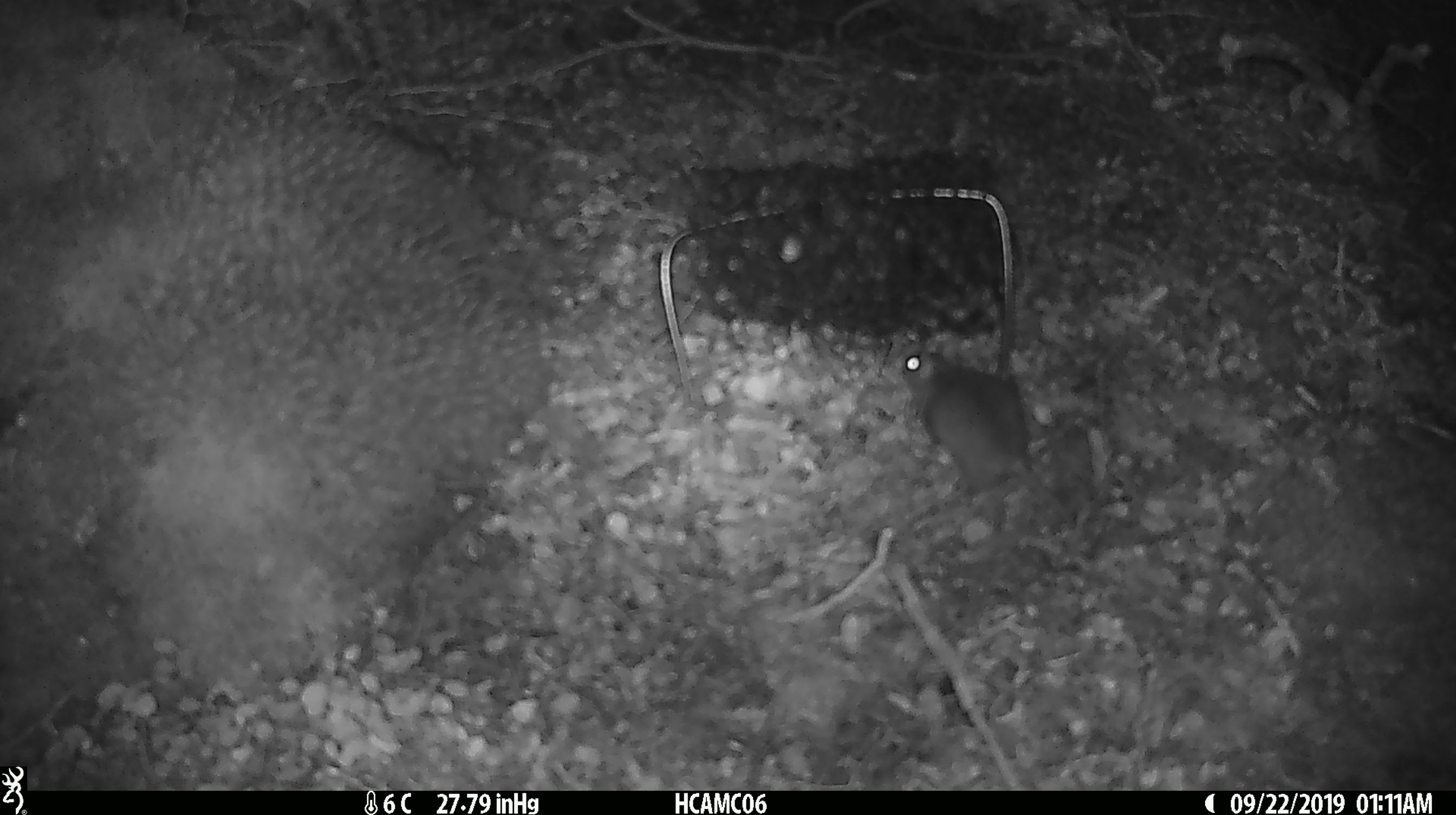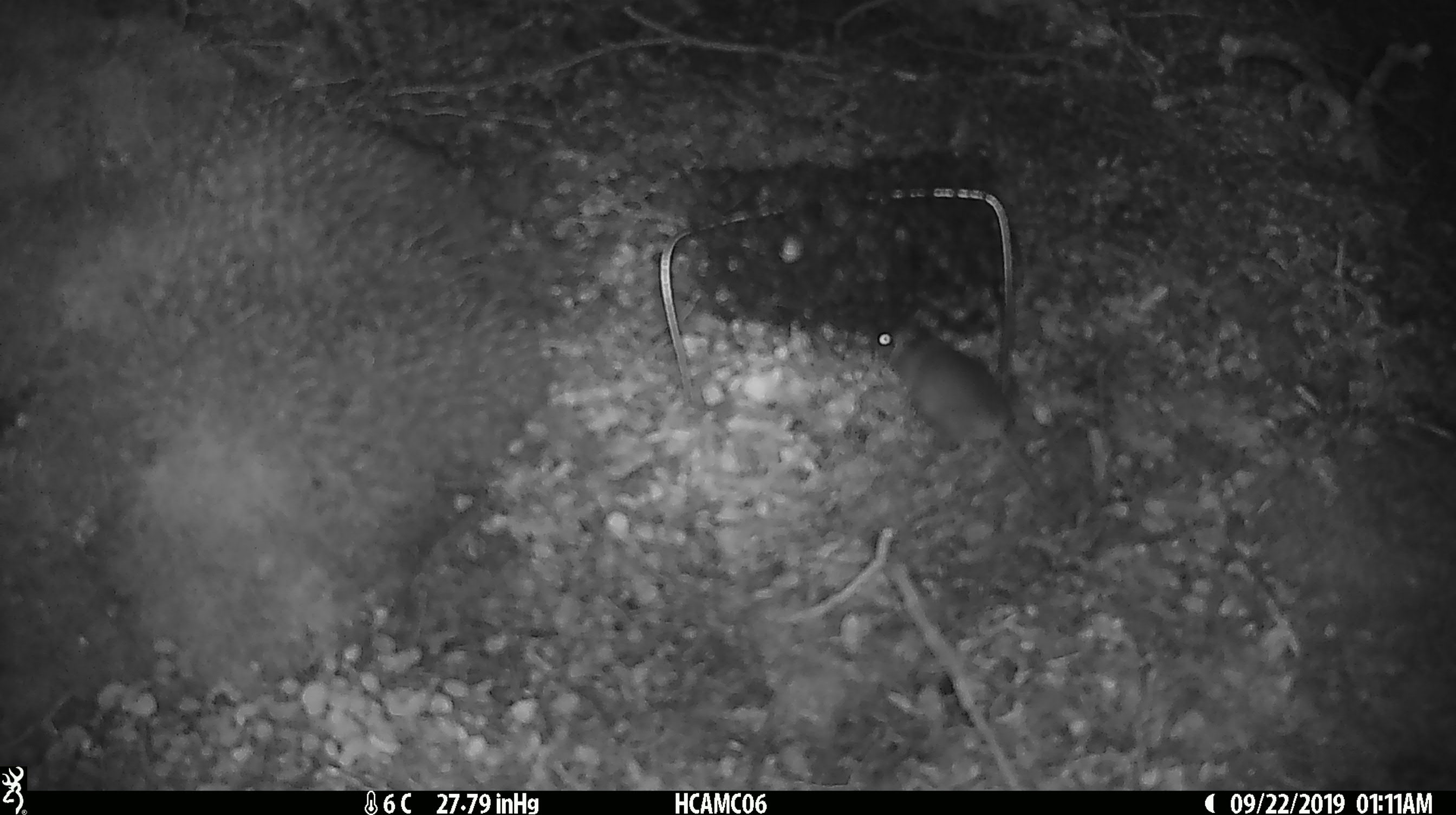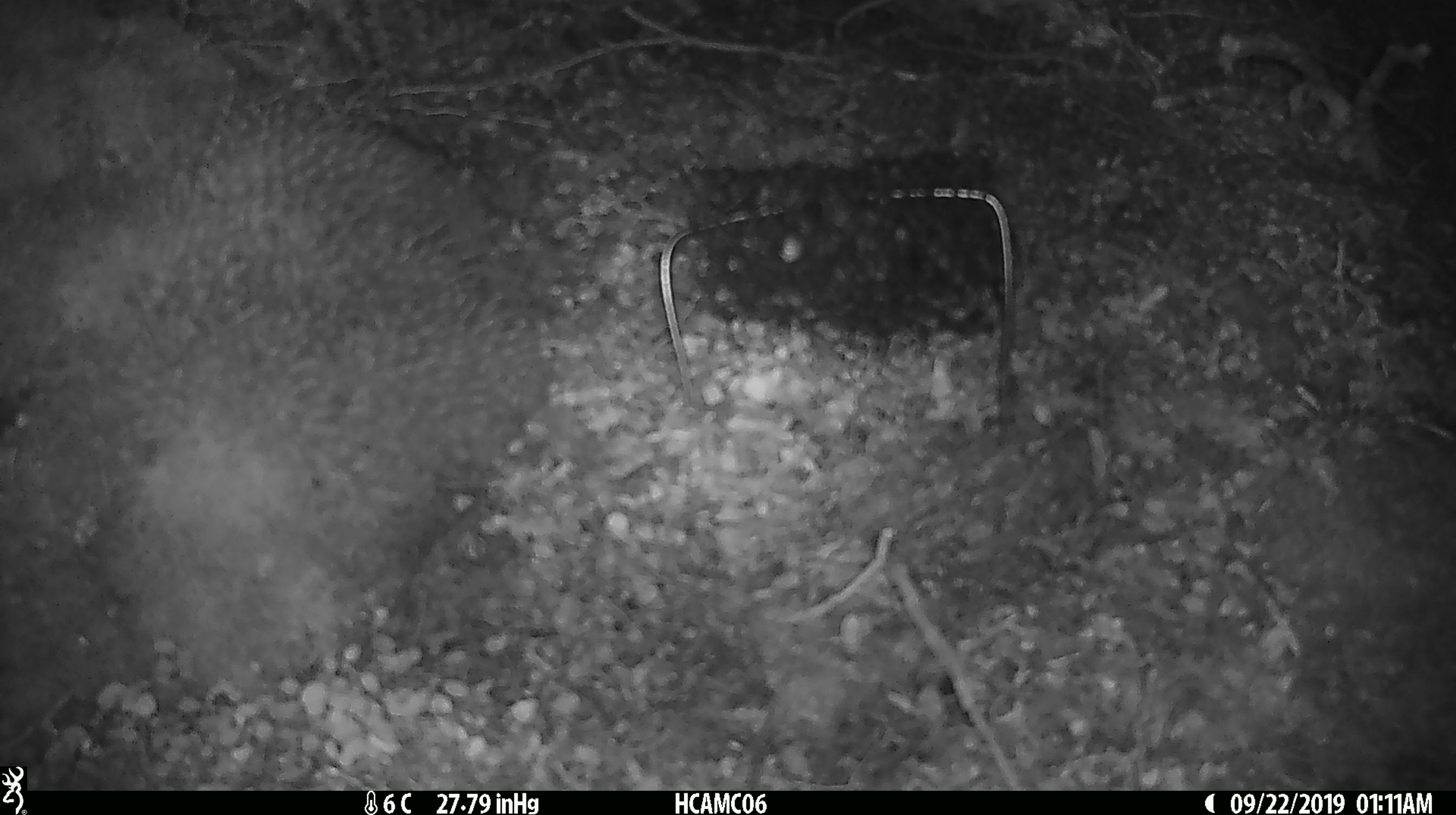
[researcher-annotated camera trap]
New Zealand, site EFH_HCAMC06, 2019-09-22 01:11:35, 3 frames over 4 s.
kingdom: Animalia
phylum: Chordata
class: Mammalia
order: Rodentia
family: Muridae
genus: Mus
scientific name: Mus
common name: mouse